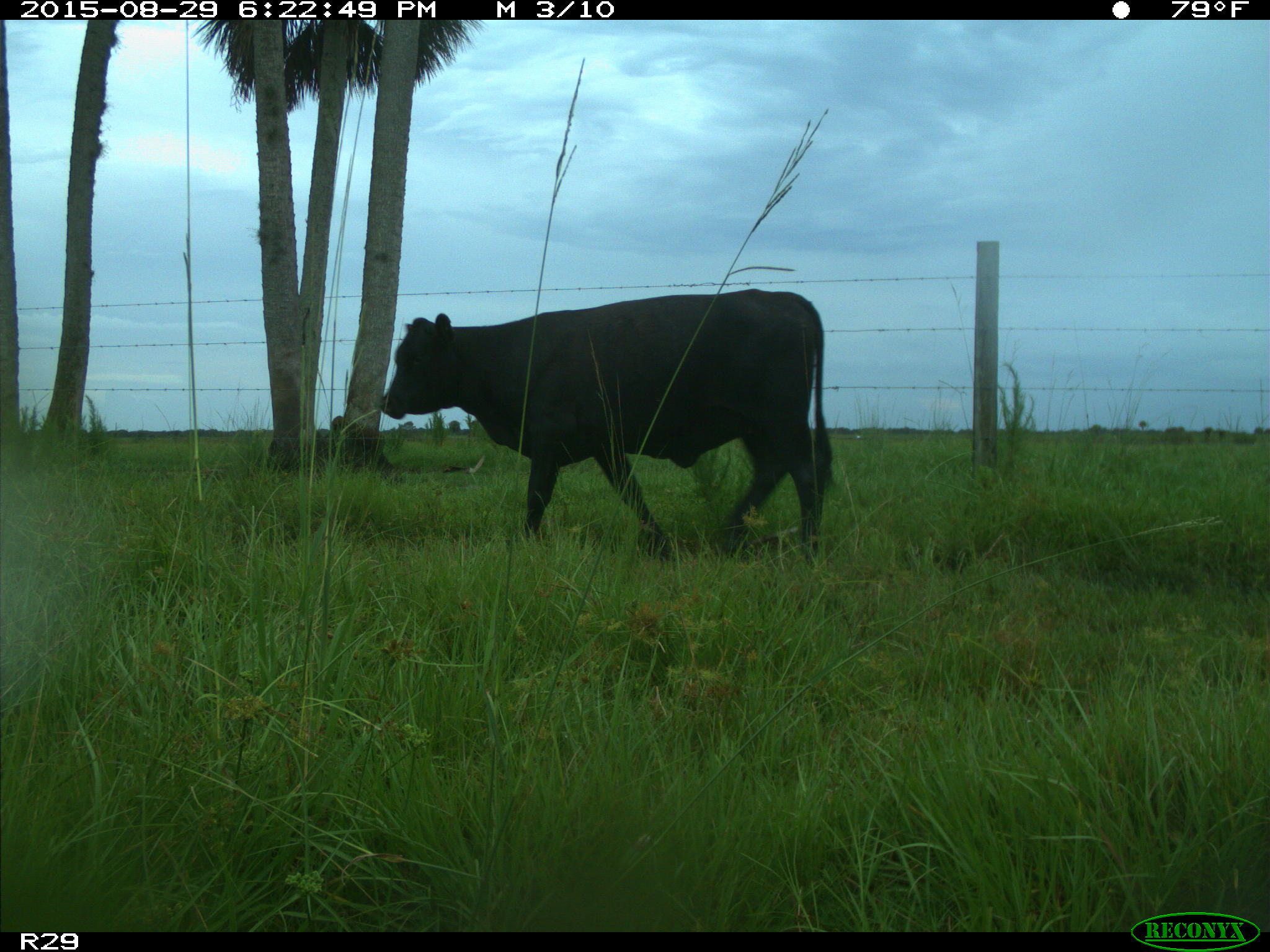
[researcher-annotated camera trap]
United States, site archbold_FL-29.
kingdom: Animalia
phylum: Chordata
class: Mammalia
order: Artiodactyla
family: Bovidae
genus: Bos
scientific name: Bos taurus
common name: domestic cow